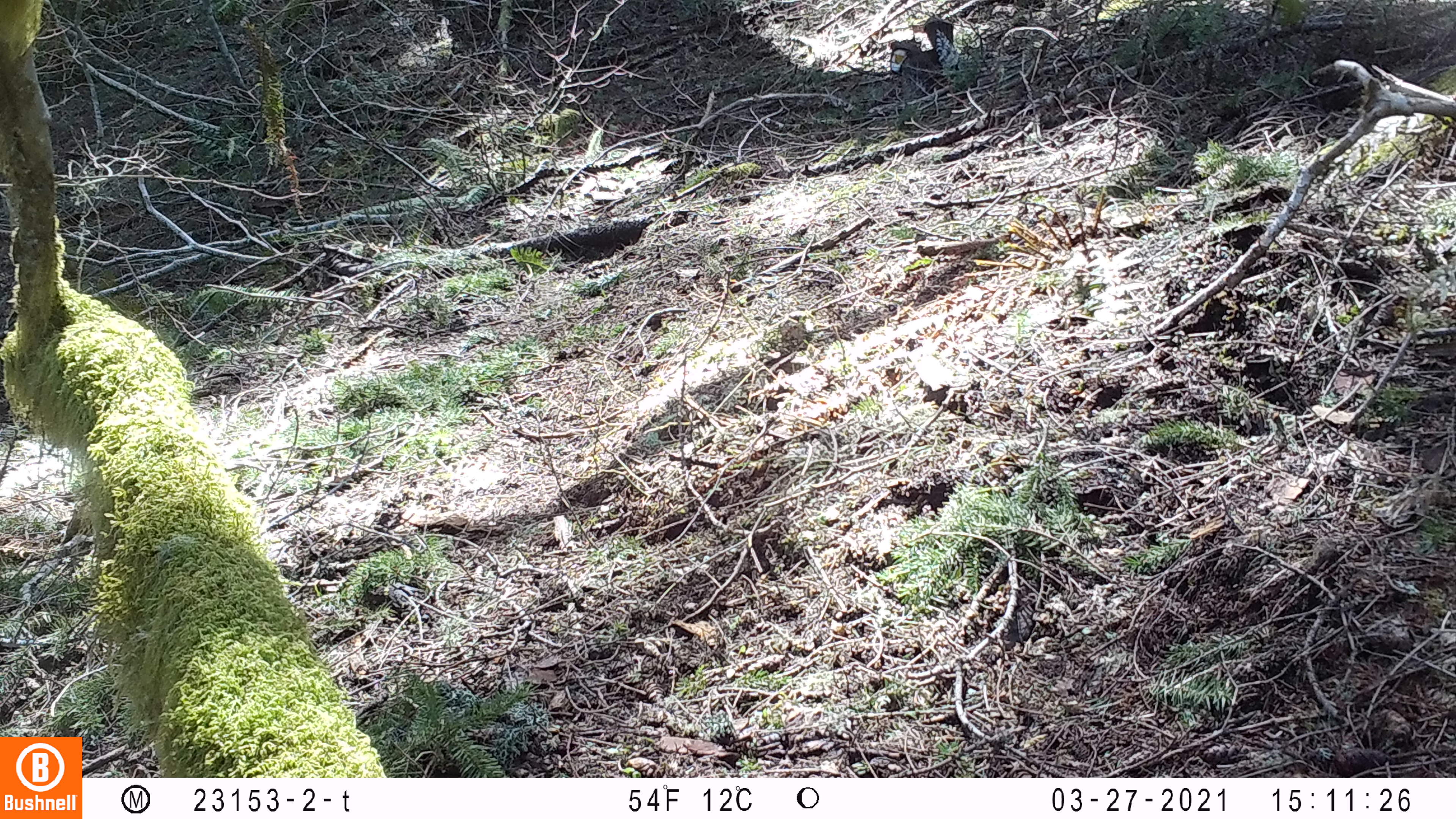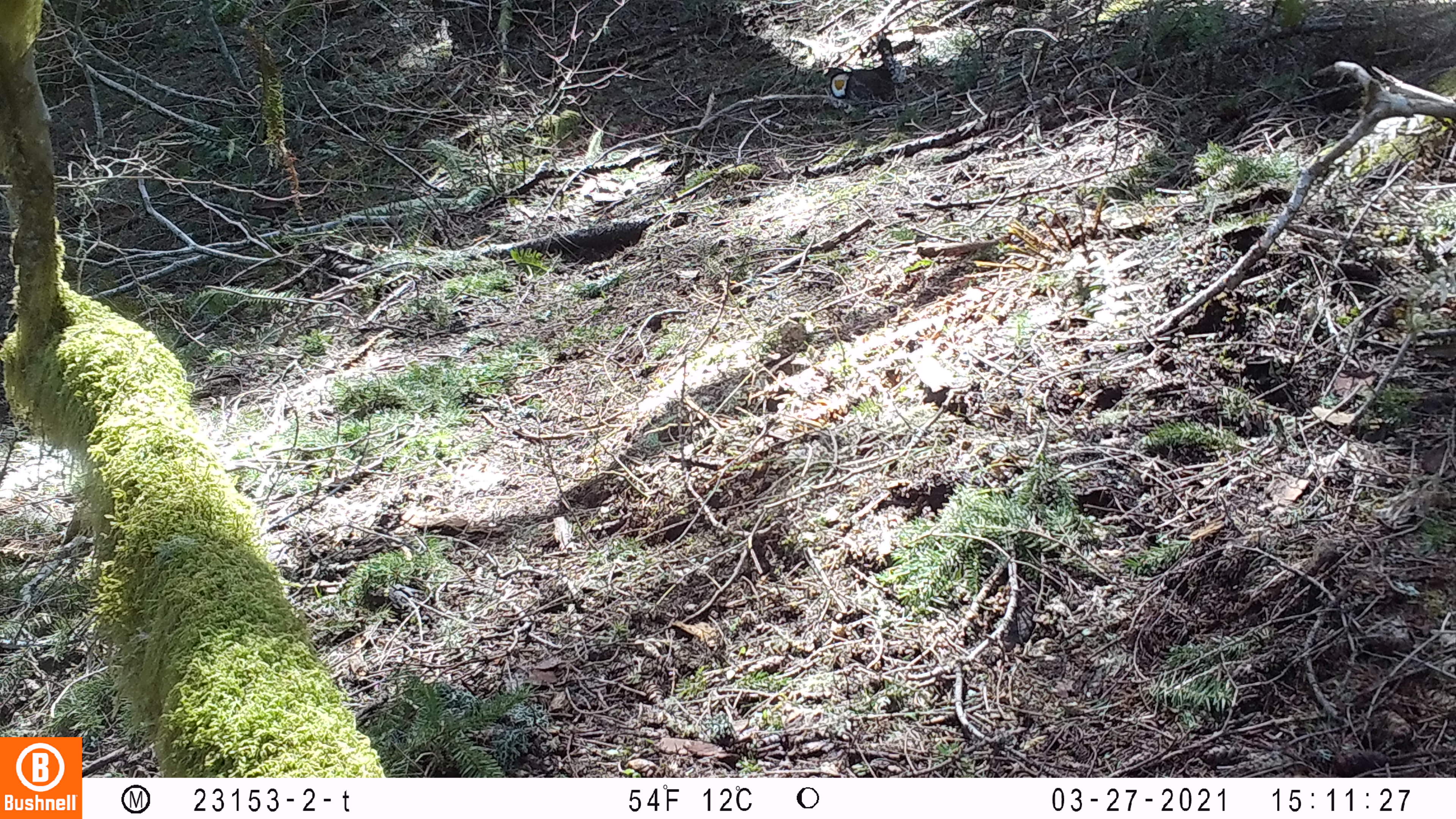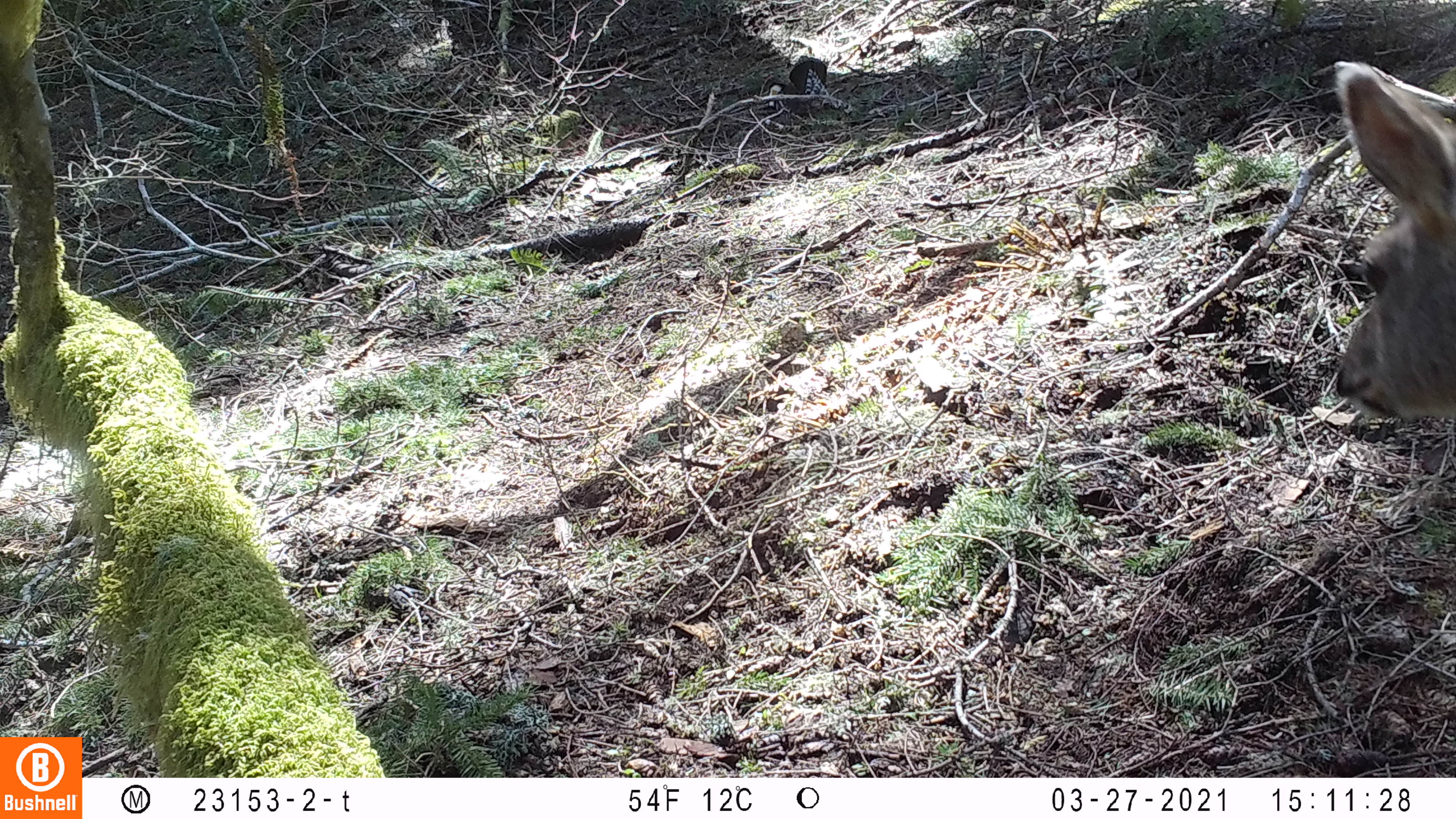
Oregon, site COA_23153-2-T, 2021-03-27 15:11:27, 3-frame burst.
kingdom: Animalia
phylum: Chordata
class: Aves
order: Galliformes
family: Phasianidae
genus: Bonasa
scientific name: Bonasa umbellus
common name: ruffed grouse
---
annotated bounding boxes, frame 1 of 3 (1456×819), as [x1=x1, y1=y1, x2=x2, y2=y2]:
ruffed grouse: [x1=887, y1=18, x2=956, y2=83]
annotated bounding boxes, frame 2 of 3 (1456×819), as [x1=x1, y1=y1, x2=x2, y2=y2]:
ruffed grouse: [x1=813, y1=37, x2=904, y2=114]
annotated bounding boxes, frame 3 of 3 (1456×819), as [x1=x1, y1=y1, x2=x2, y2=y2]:
ruffed grouse: [x1=1325, y1=51, x2=1446, y2=432]; [x1=758, y1=51, x2=835, y2=119]